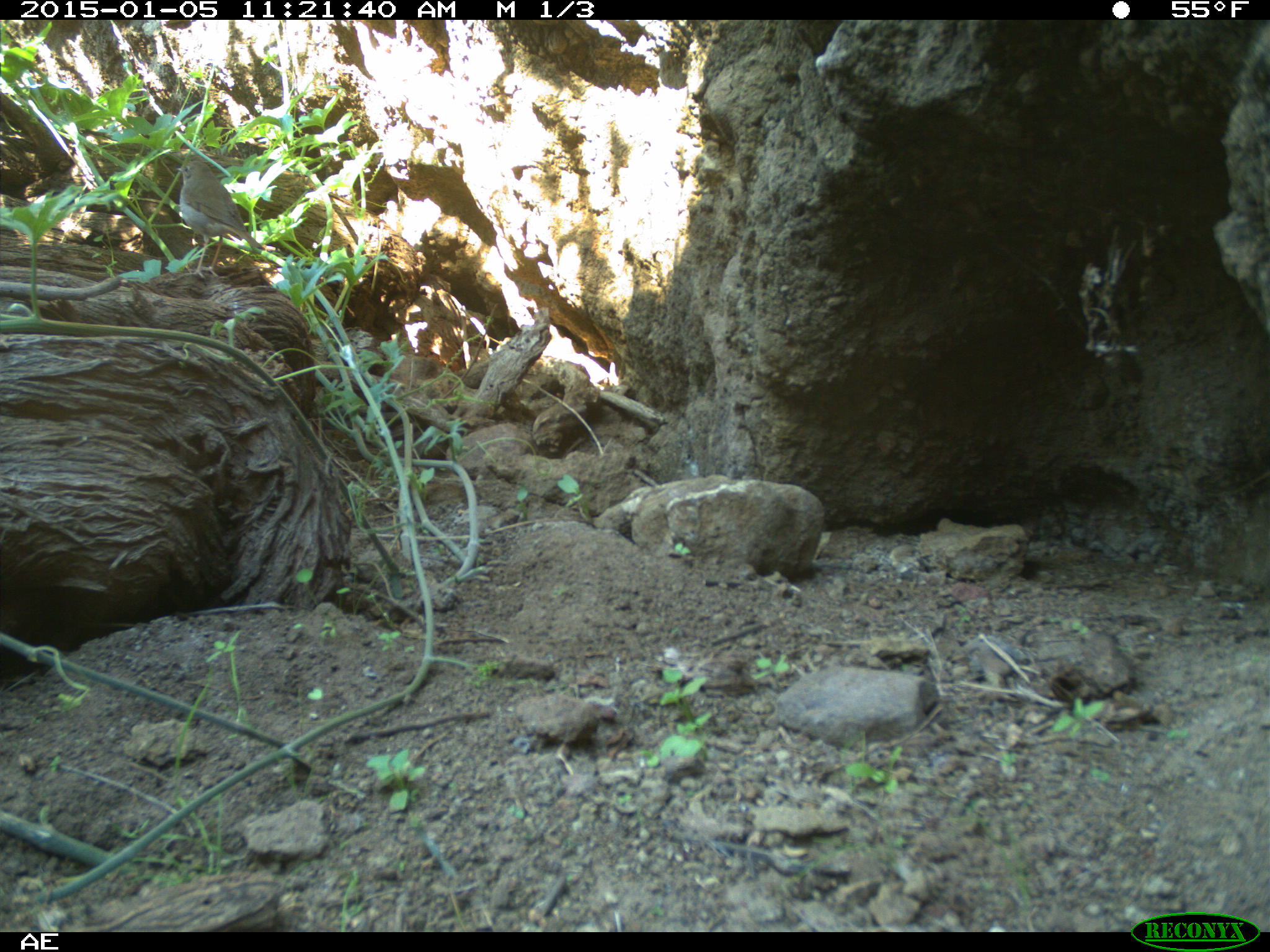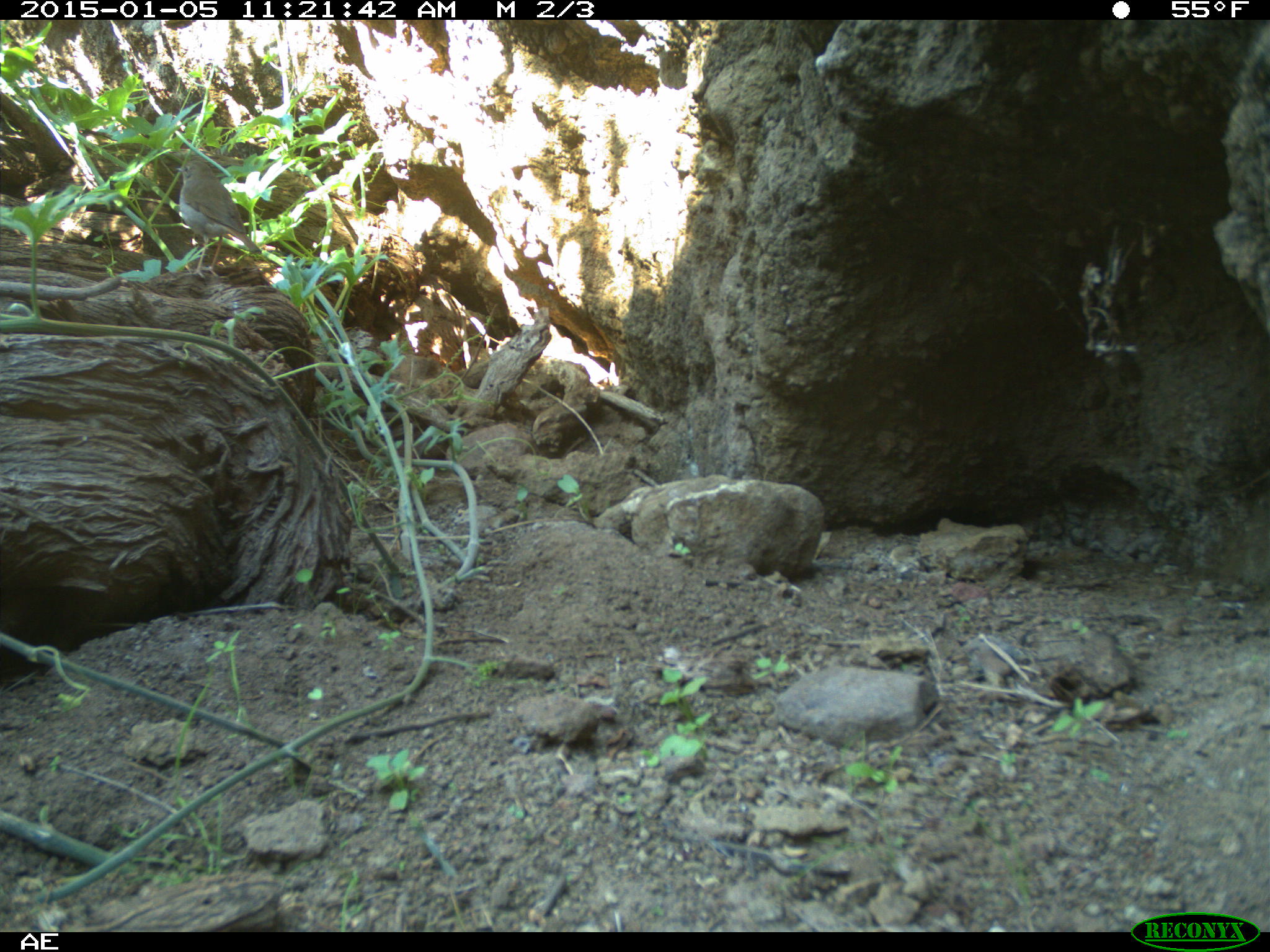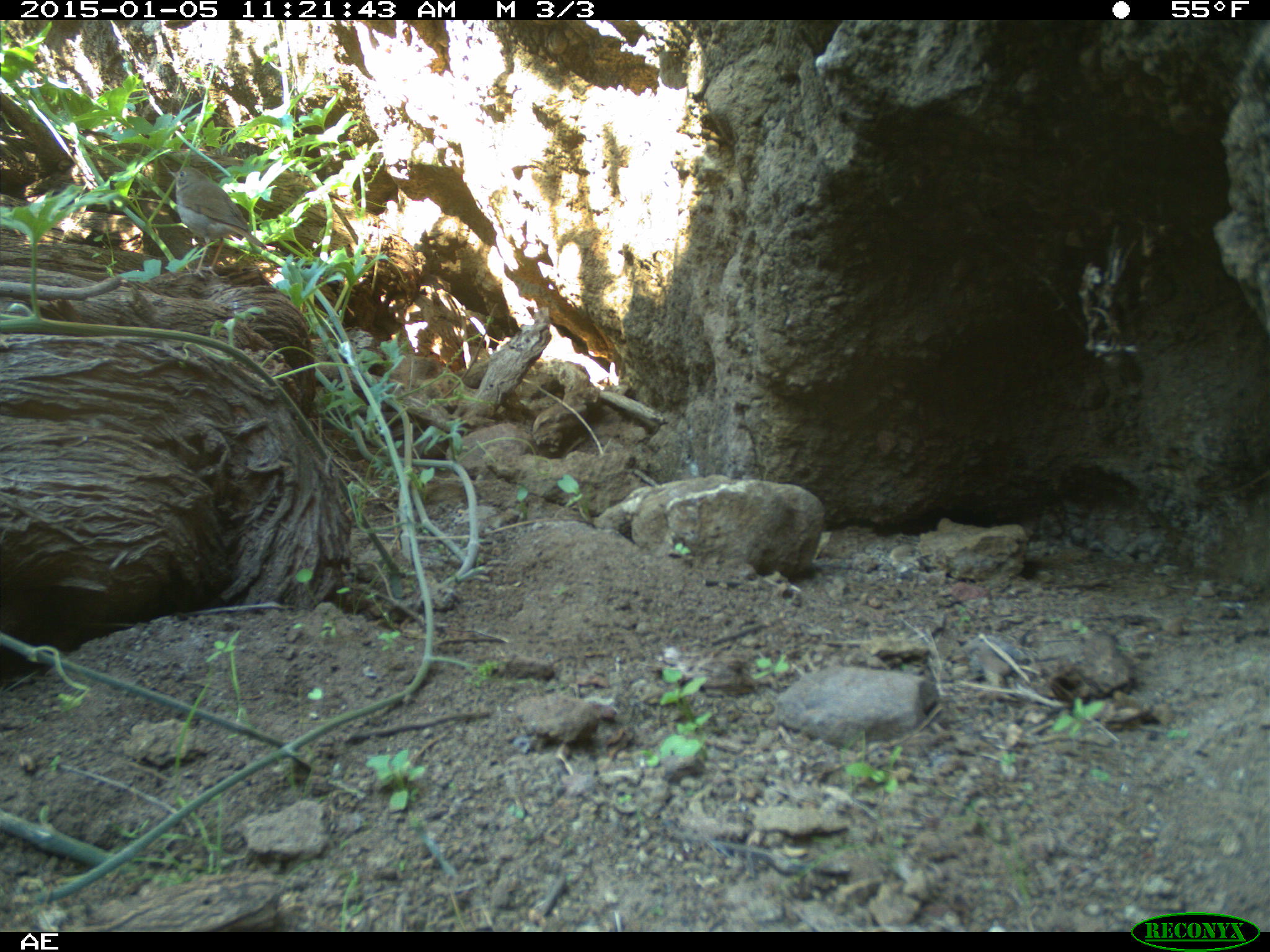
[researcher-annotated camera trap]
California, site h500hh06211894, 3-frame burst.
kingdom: Animalia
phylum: Chordata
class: Aves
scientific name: Aves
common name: bird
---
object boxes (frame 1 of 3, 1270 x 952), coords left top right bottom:
bird: 172 160 267 278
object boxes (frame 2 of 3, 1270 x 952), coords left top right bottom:
bird: 172 159 262 278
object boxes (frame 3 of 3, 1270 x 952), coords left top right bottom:
bird: 167 165 268 279